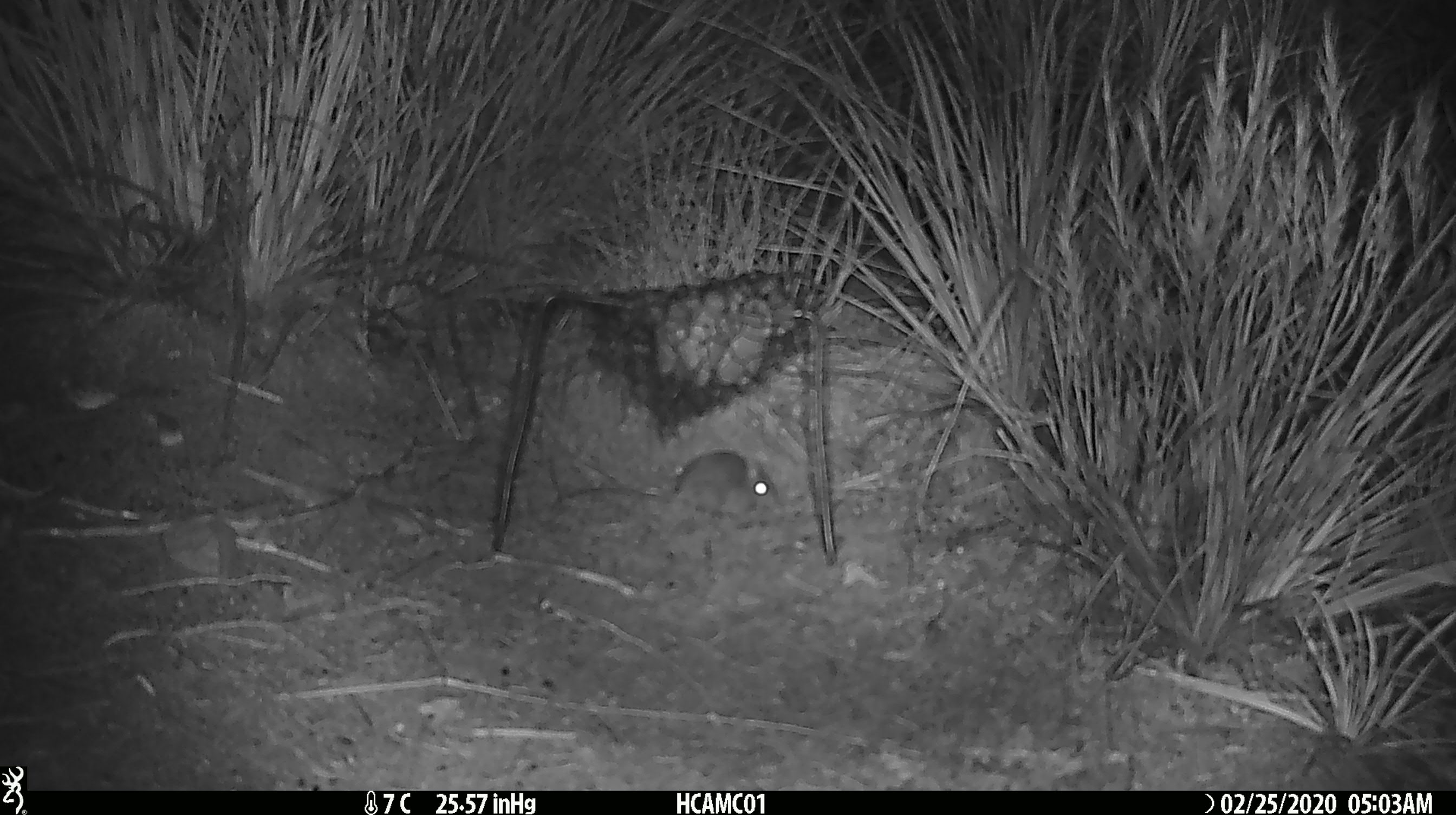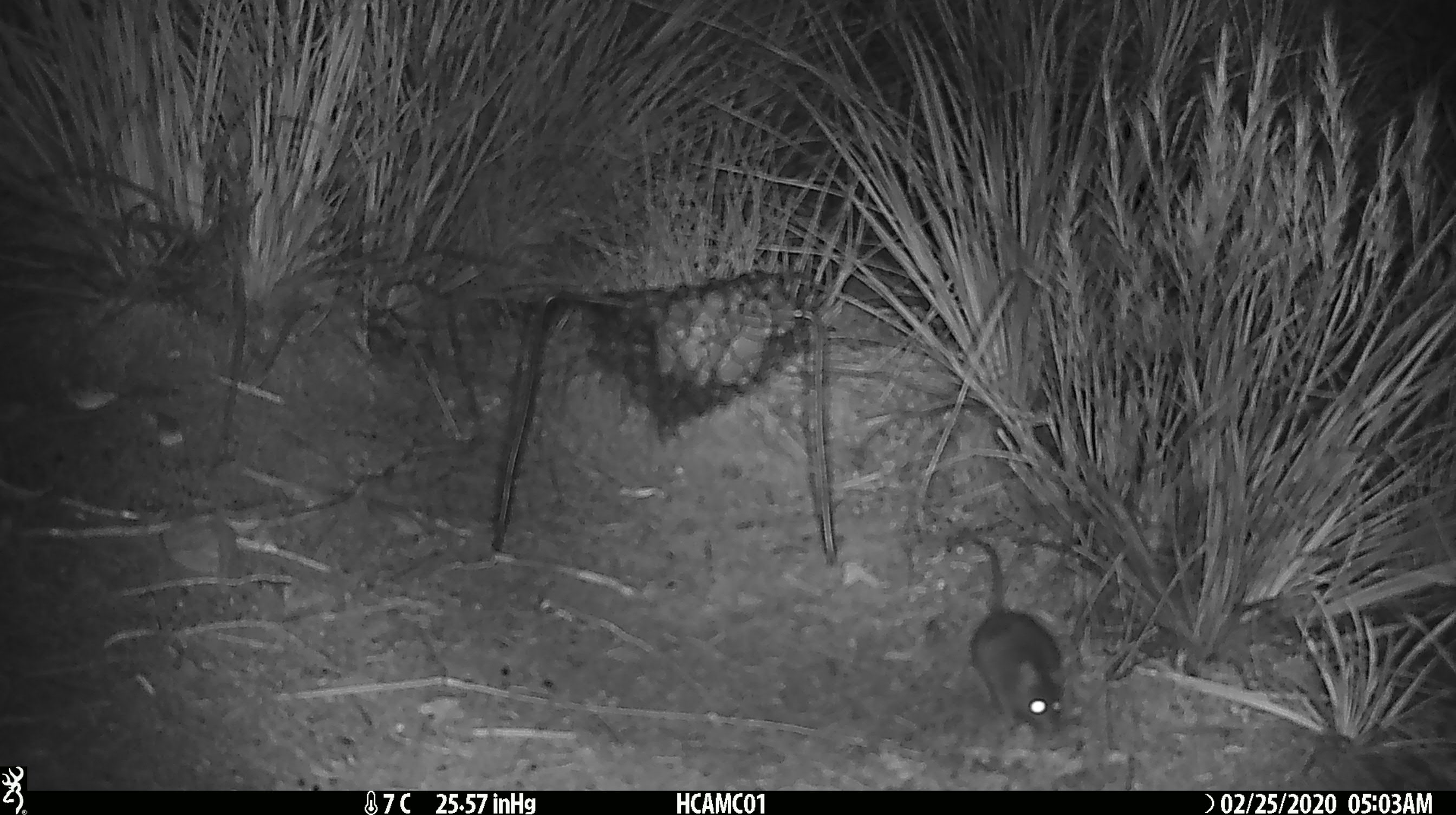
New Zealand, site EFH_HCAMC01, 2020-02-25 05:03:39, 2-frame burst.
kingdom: Animalia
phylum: Chordata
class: Mammalia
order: Rodentia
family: Muridae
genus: Mus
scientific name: Mus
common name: mouse